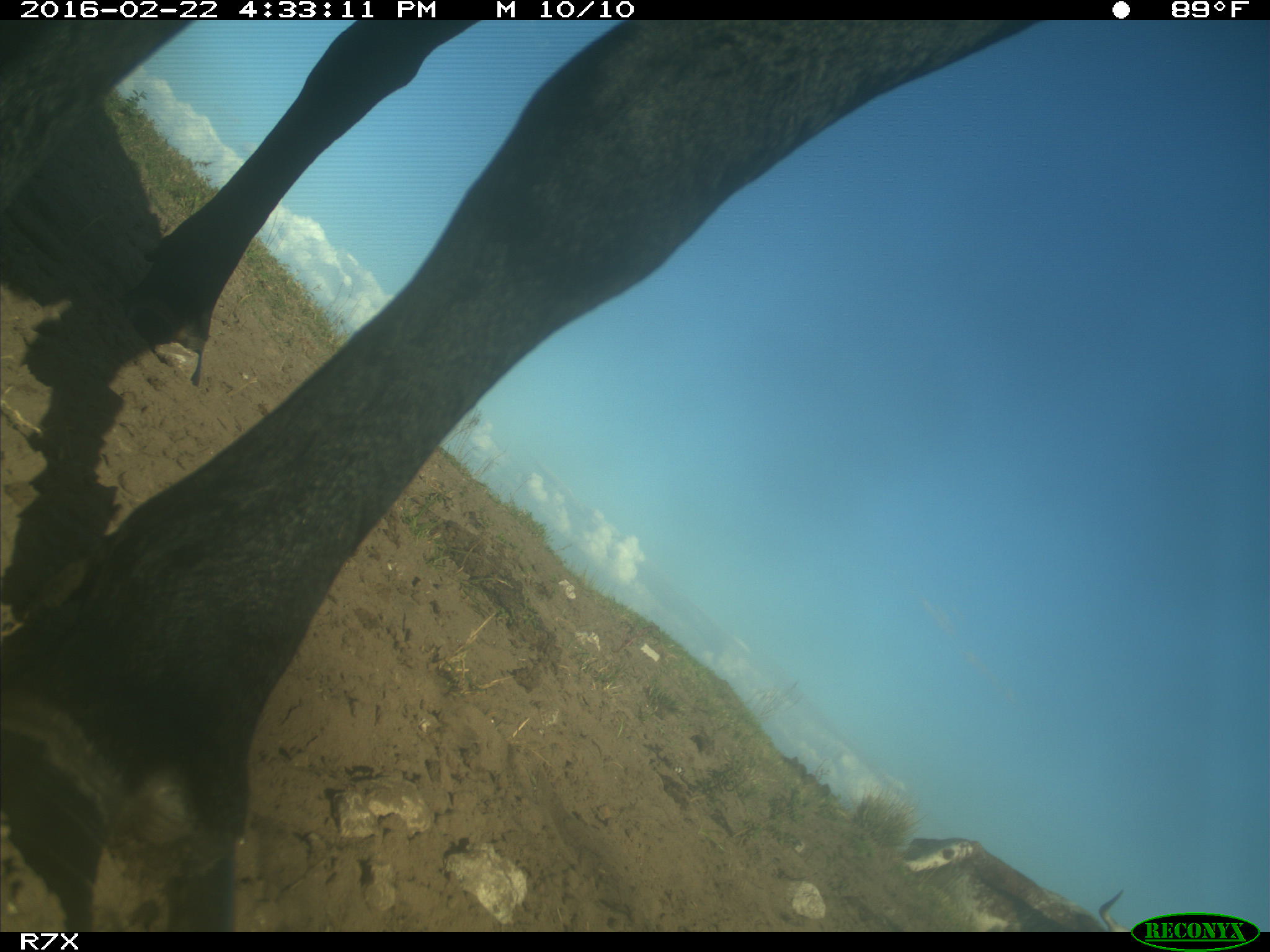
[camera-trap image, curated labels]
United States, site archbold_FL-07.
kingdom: Animalia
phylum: Chordata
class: Mammalia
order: Artiodactyla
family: Bovidae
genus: Bos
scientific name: Bos taurus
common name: domestic cow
Bos taurus (domestic cow).